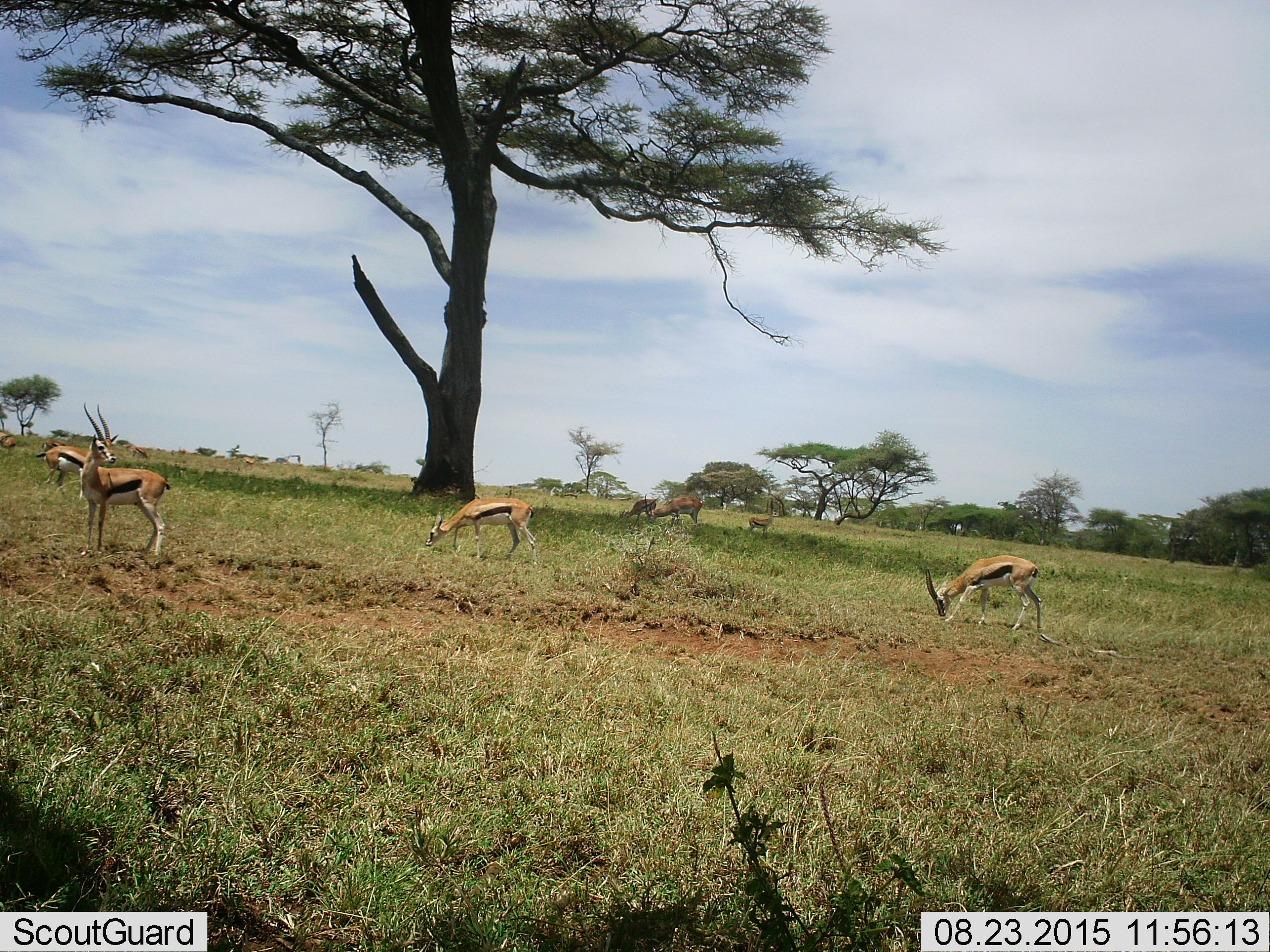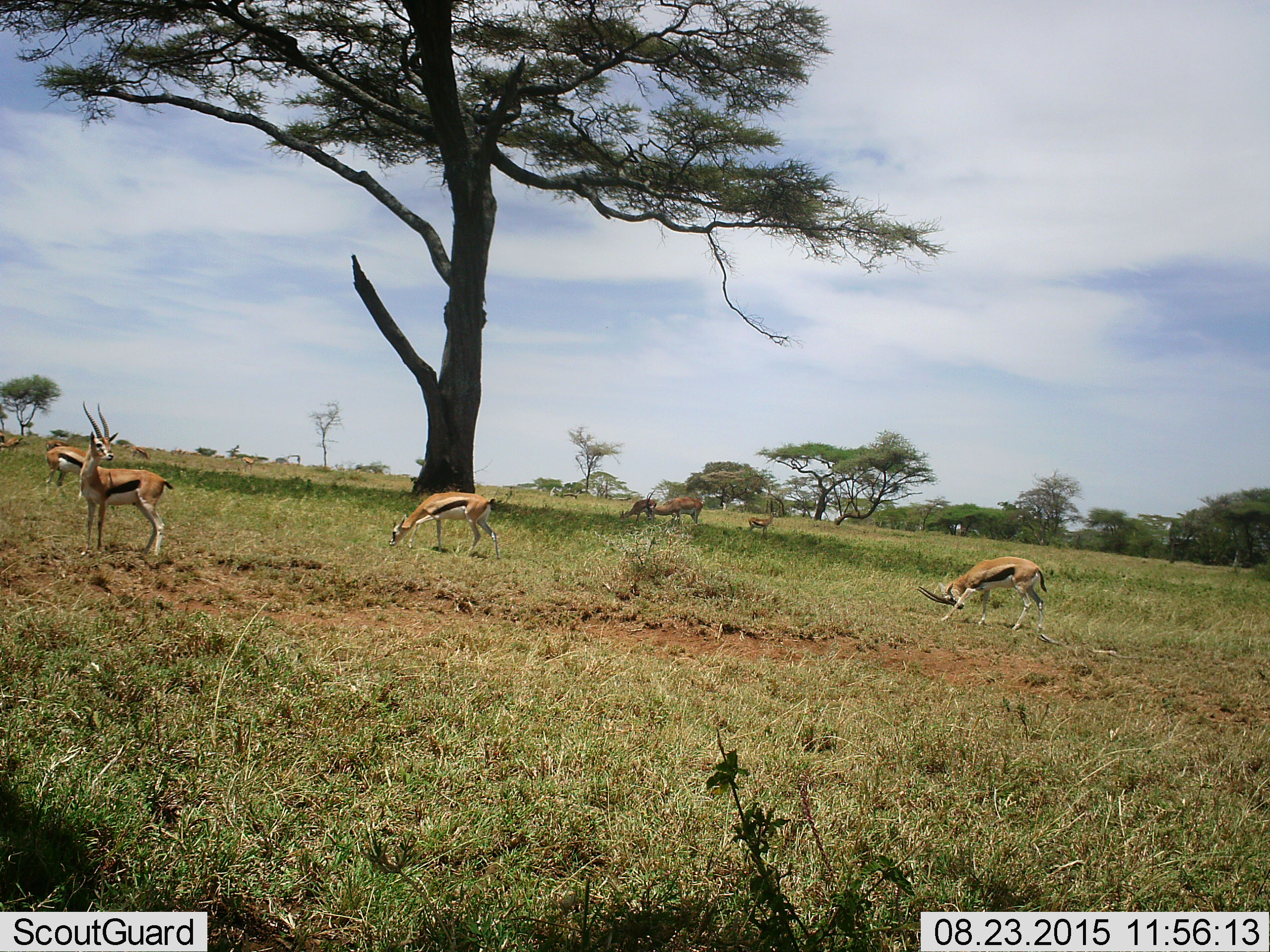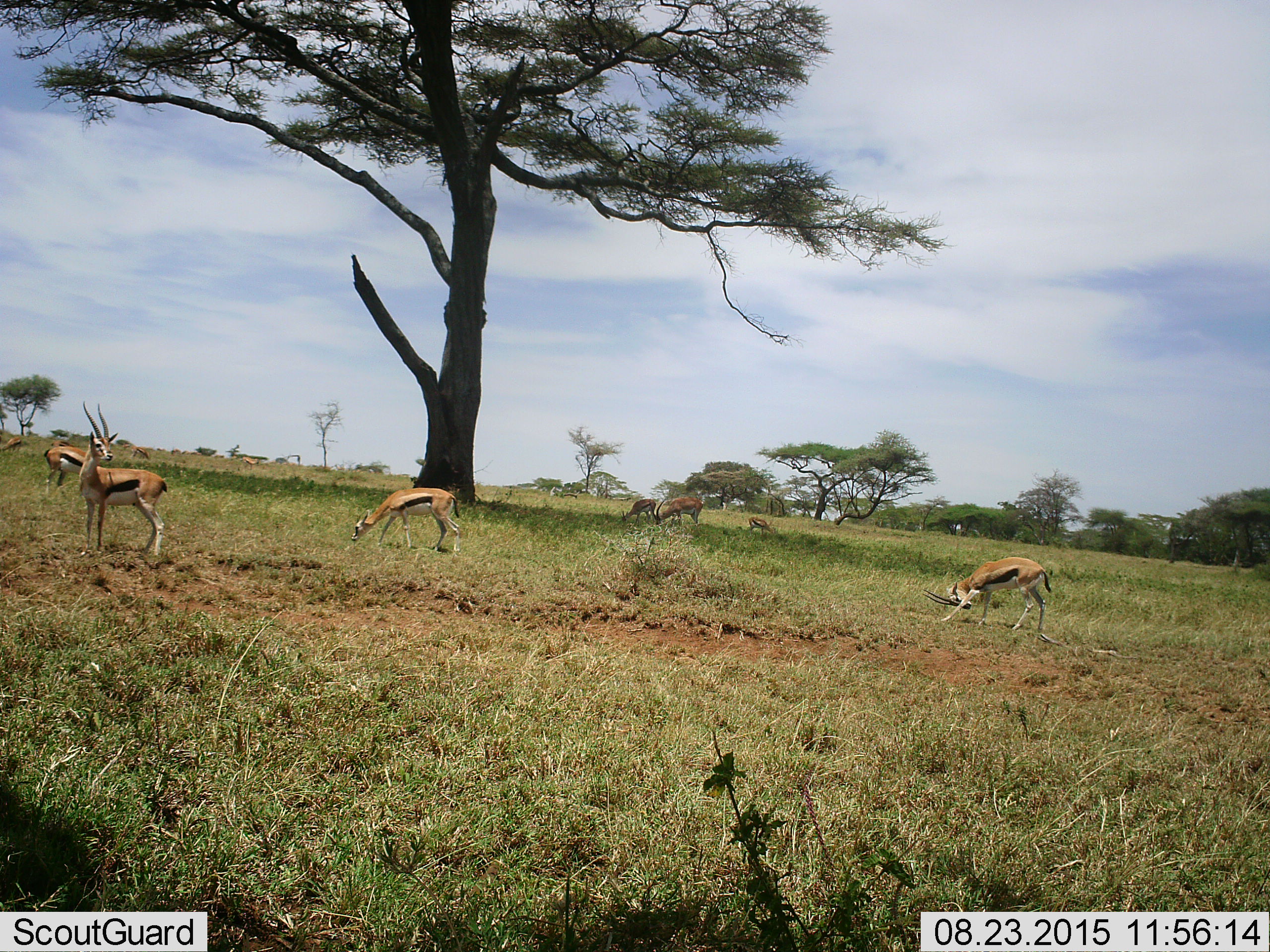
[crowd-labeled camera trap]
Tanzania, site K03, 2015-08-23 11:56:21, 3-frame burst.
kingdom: Animalia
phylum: Chordata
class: Mammalia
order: Artiodactyla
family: Bovidae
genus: Eudorcas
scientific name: Eudorcas thomsonii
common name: thomson's gazelle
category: gazellethomsons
Gazellethomsons (thomson's gazelle) (Eudorcas thomsonii), count 11-50. Behavior (volunteer vote fractions): standing 100%, resting 17%, moving 83%, interacting 17%. Young present (vote fraction): 33%. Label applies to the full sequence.